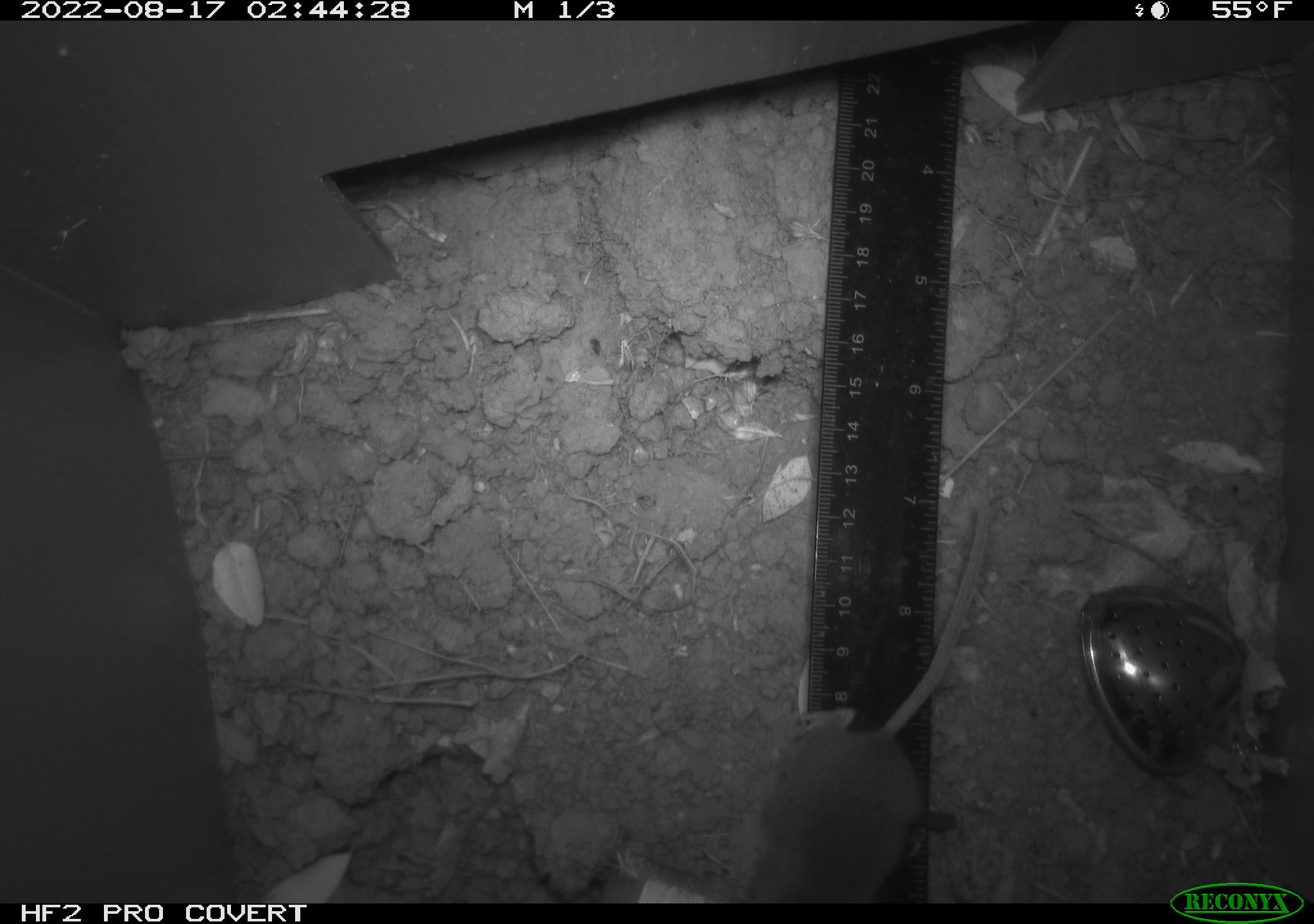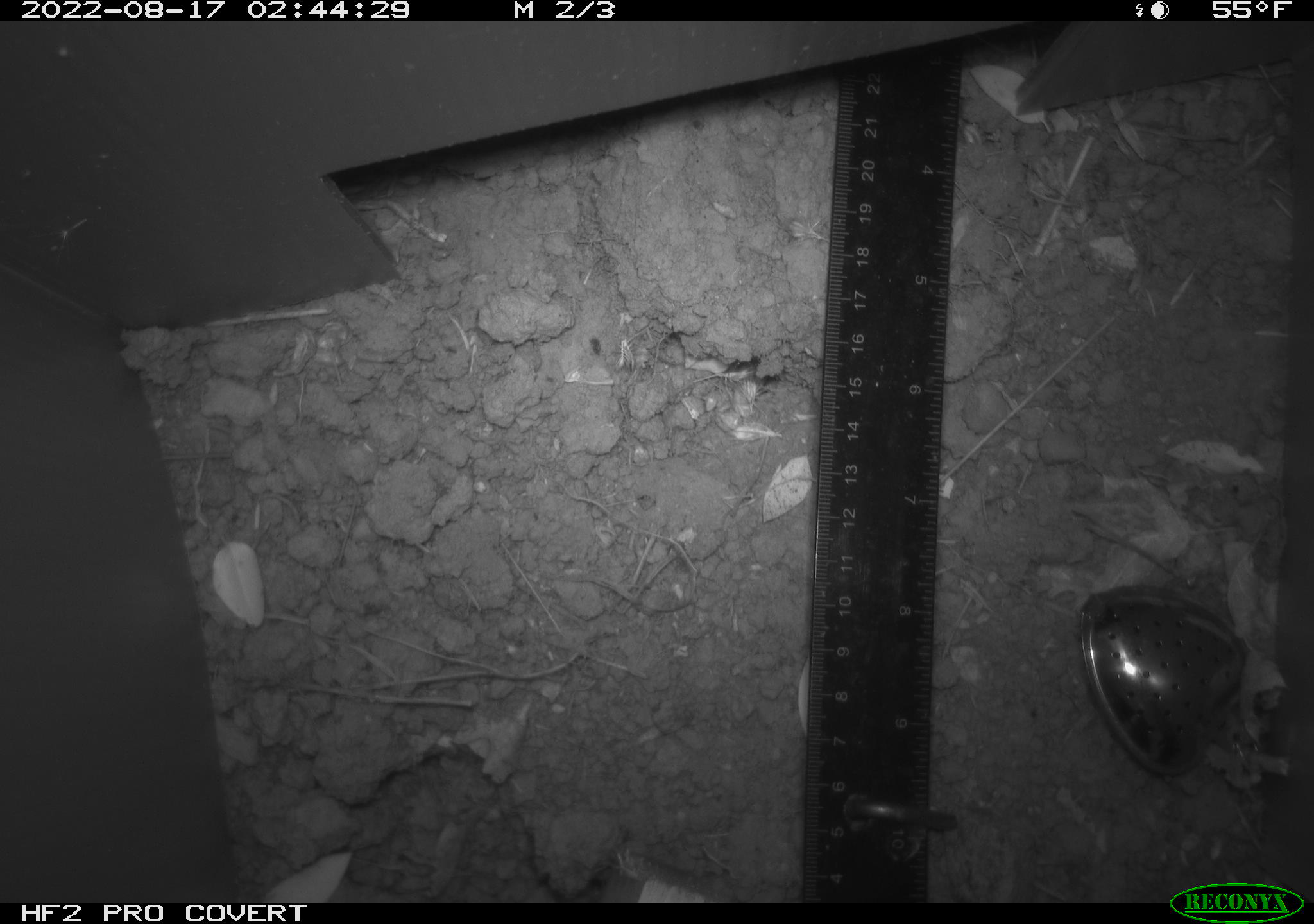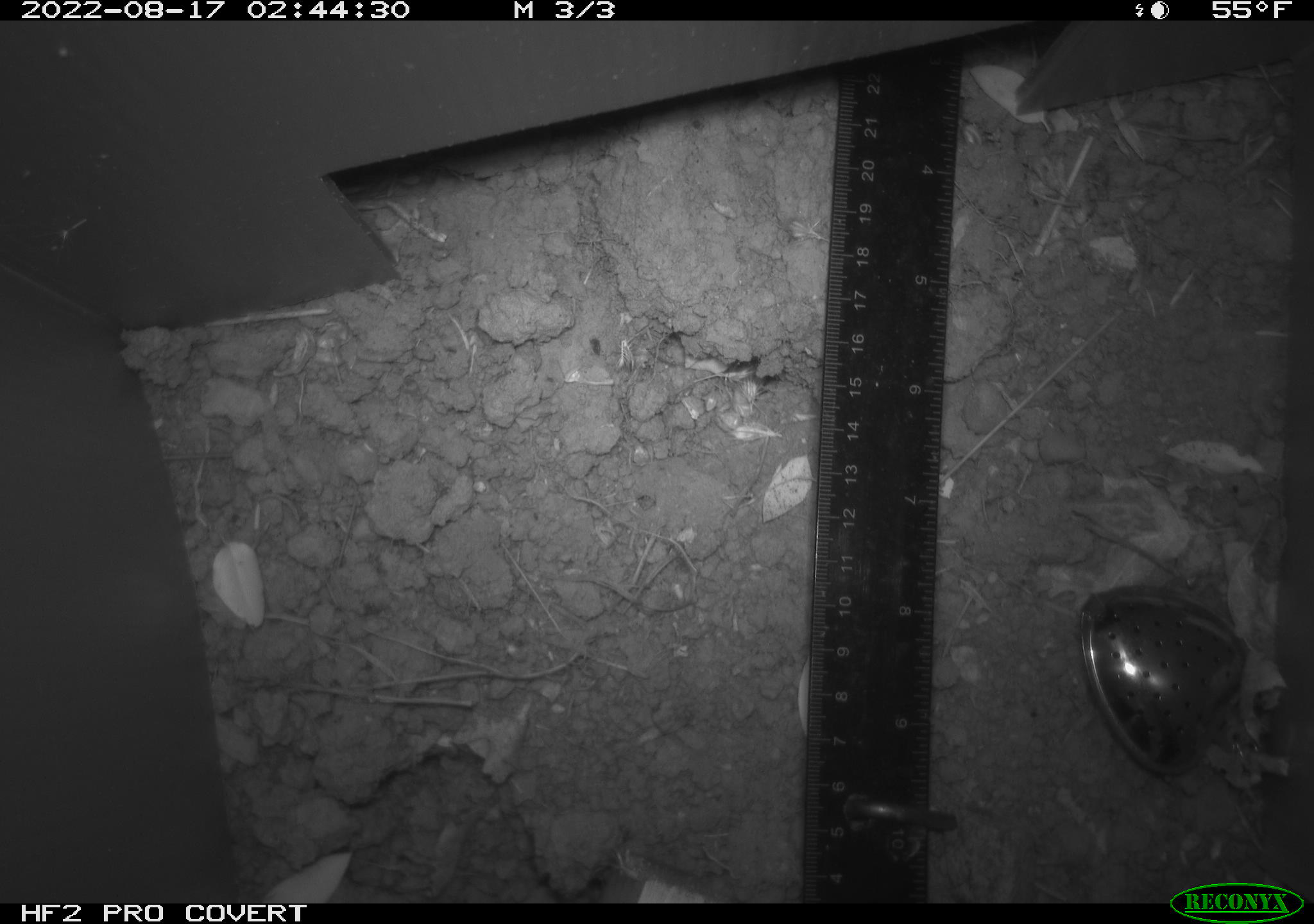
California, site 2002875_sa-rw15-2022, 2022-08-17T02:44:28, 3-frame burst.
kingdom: Animalia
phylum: Chordata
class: Mammalia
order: Rodentia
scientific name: Rodentia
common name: mouse species